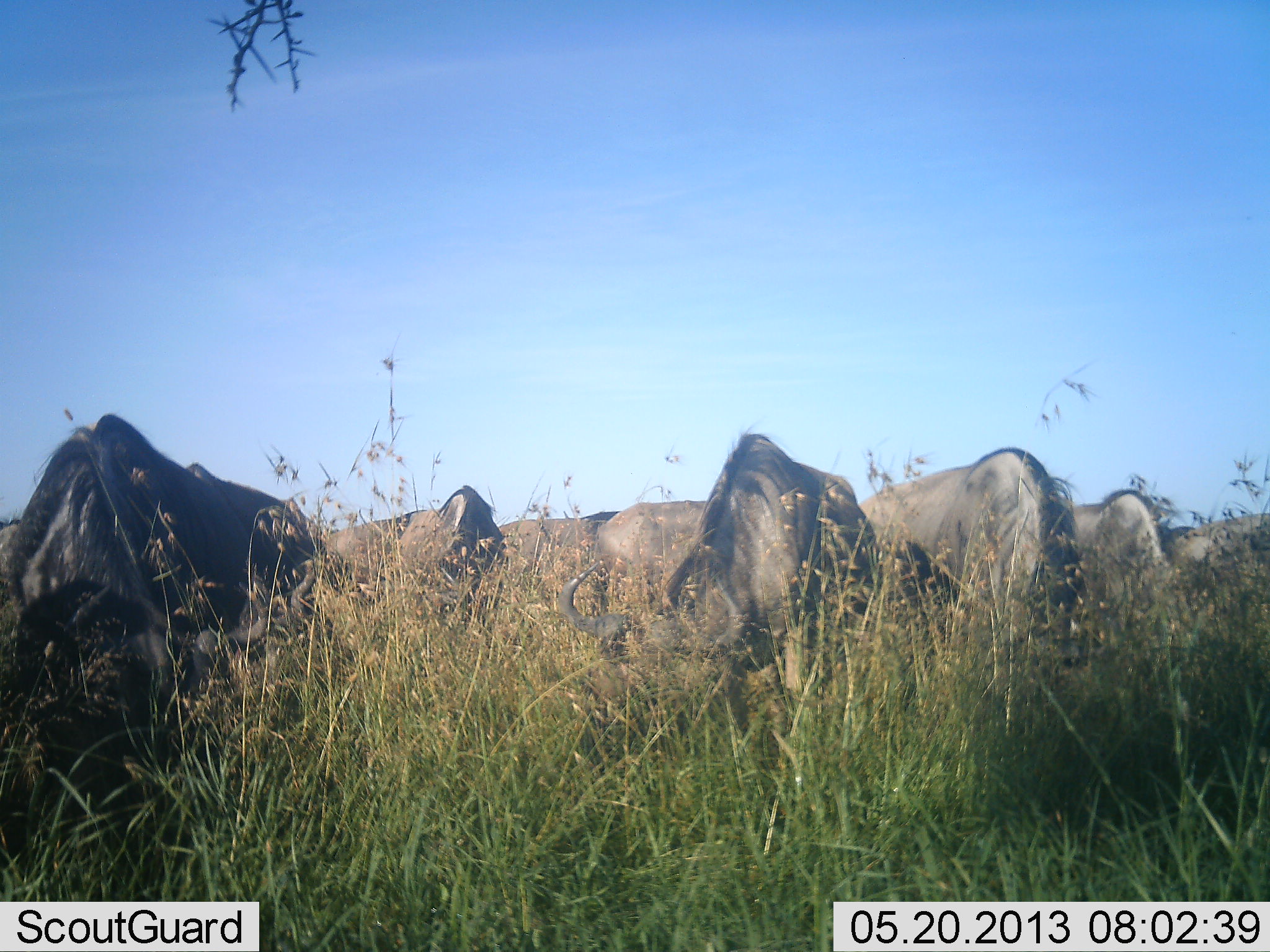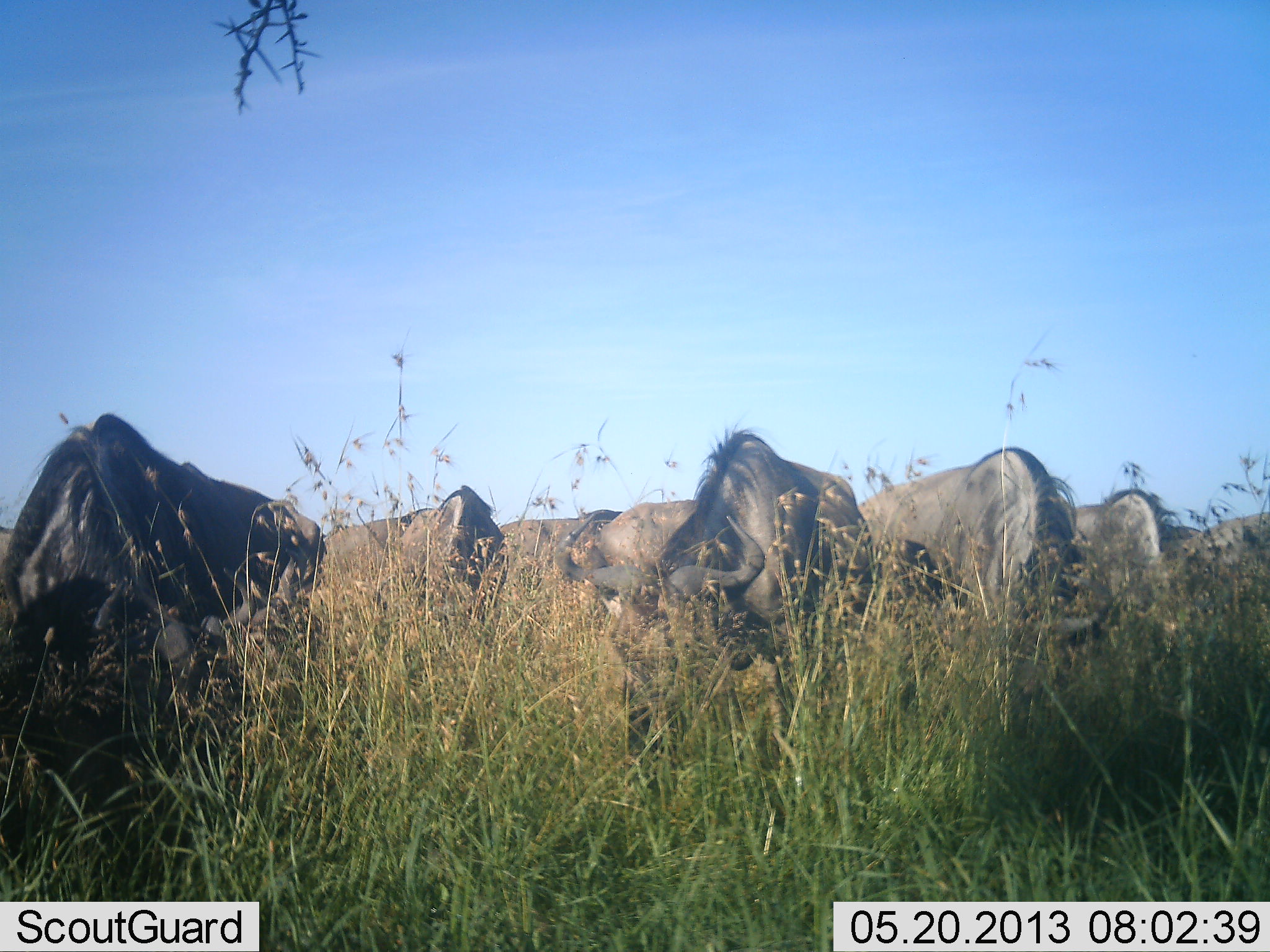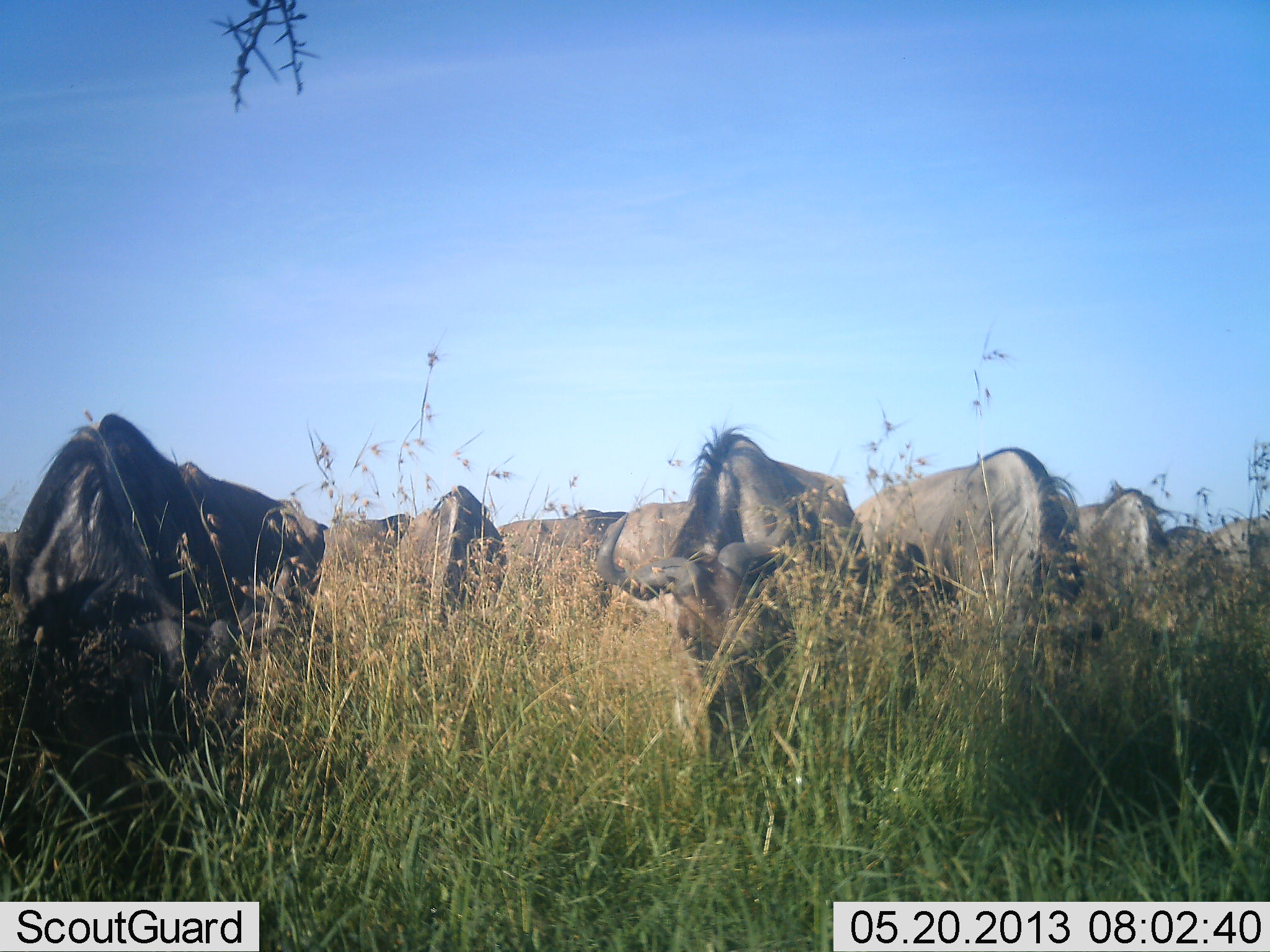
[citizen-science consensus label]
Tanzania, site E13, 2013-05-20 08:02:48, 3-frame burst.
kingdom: Animalia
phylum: Chordata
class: Mammalia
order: Artiodactyla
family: Bovidae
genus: Connochaetes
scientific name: Connochaetes taurinus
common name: blue wildebeest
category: wildebeest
Wildebeest (blue wildebeest) (Connochaetes taurinus), count 8. Behavior (volunteer vote fractions): standing 40%, resting 0%, moving 10%, interacting 0%. Young present (vote fraction): 10%. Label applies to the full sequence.